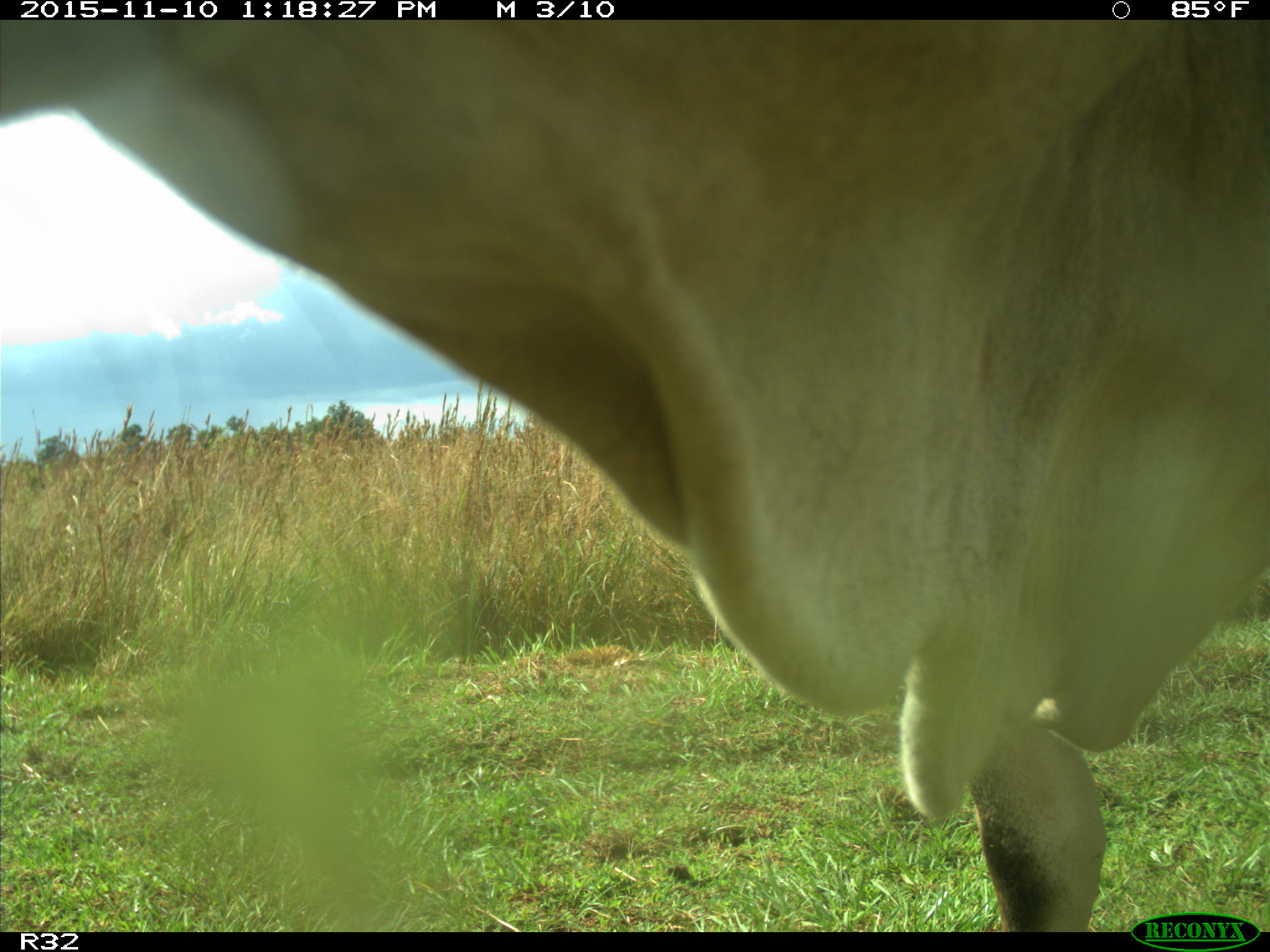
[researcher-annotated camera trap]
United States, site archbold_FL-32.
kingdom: Animalia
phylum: Chordata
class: Mammalia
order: Artiodactyla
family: Bovidae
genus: Bos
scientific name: Bos taurus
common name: domestic cow